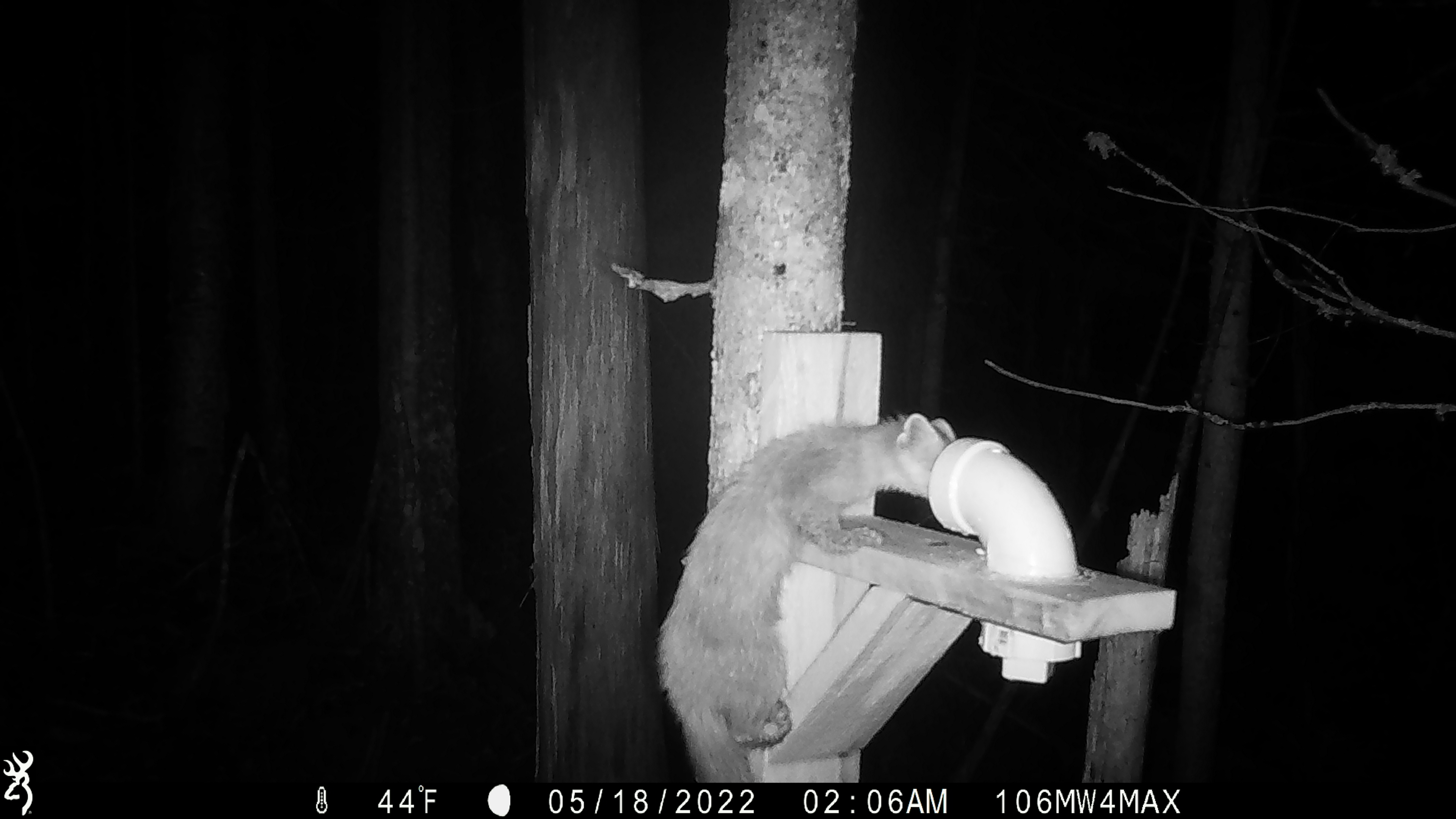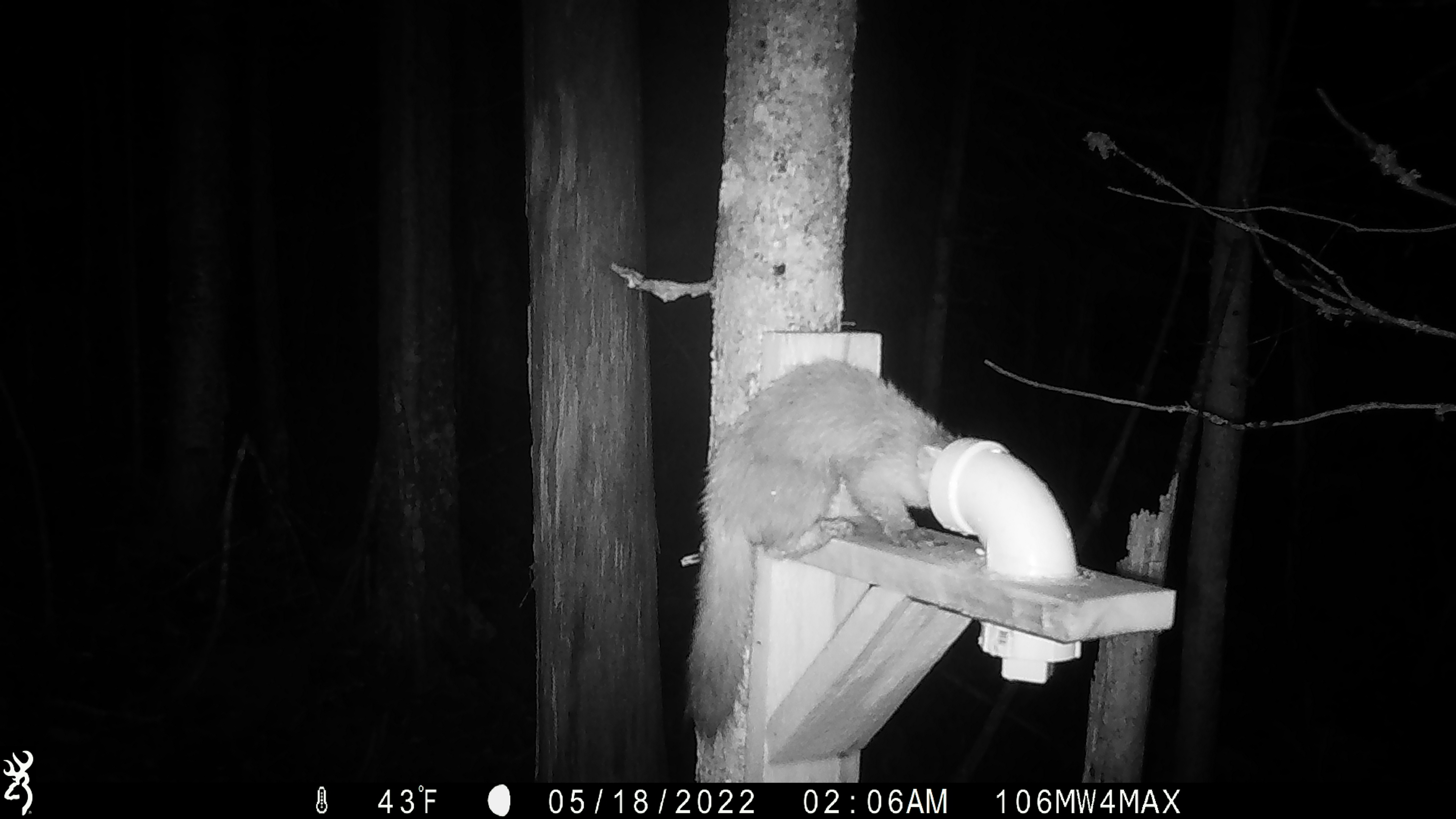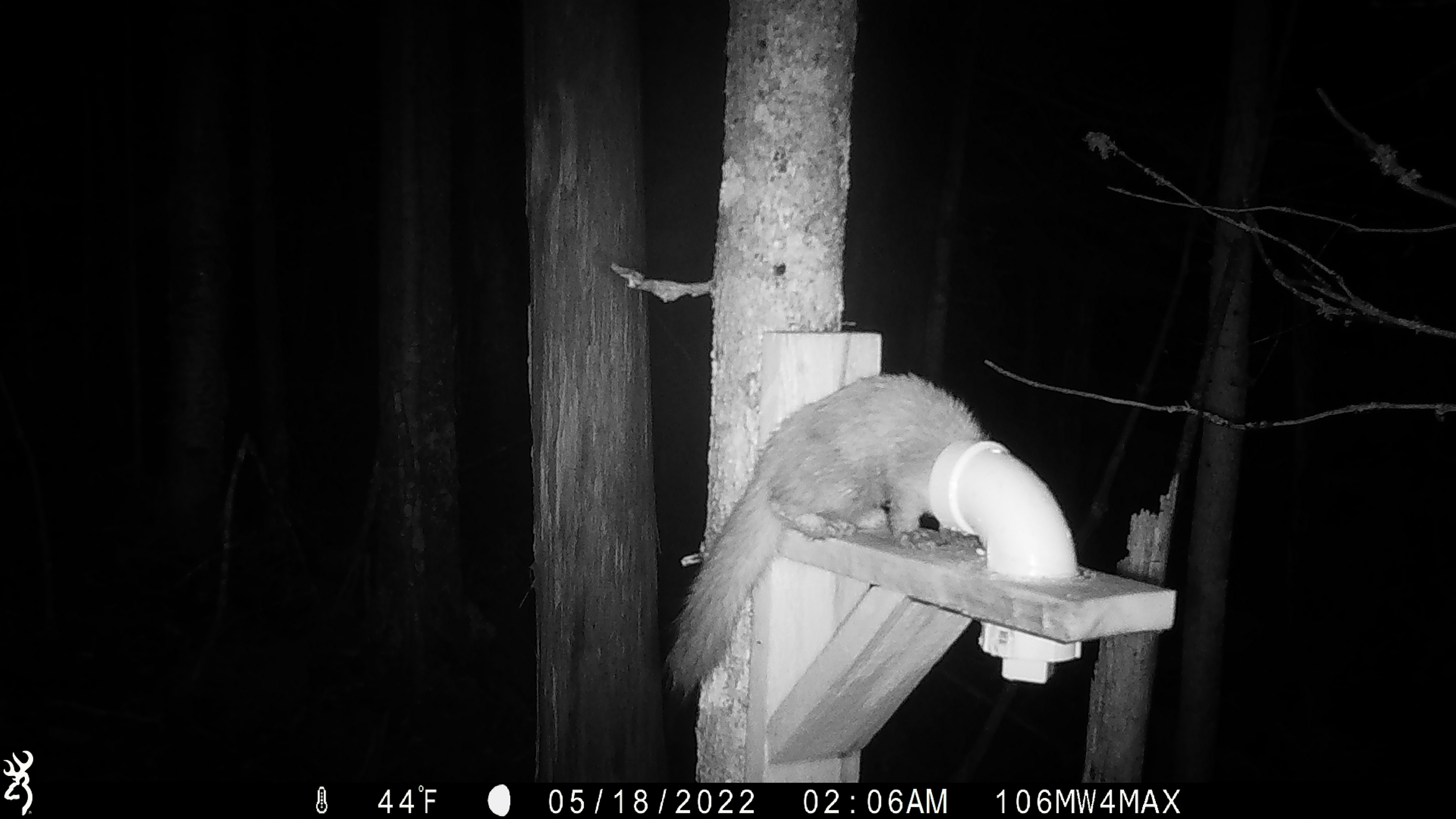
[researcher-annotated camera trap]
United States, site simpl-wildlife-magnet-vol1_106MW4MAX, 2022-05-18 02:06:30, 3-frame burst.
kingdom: Animalia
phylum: Chordata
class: Mammalia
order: Carnivora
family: Mustelidae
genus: Martes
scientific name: Martes americana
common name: american marten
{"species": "american marten (Martes americana)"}